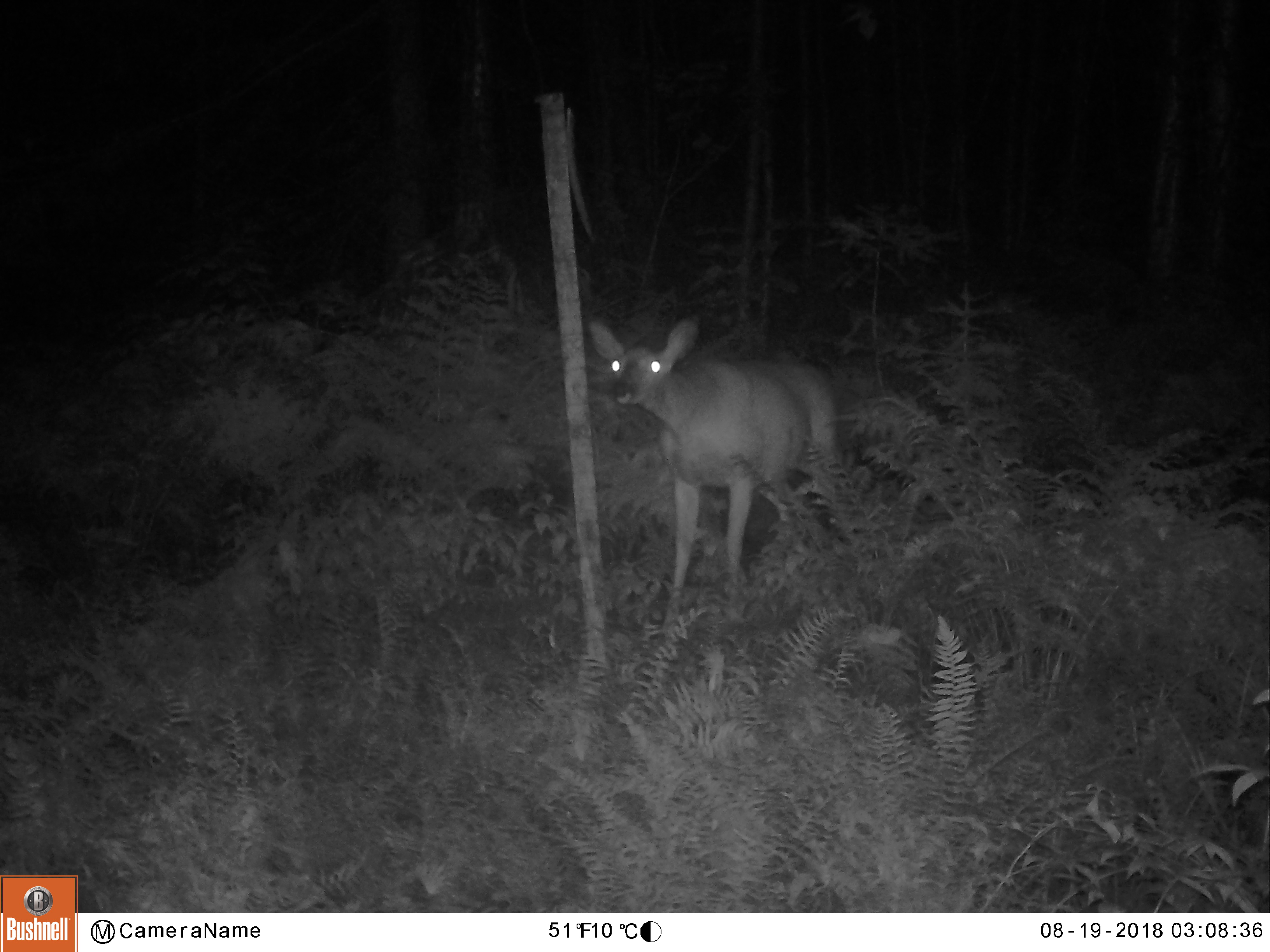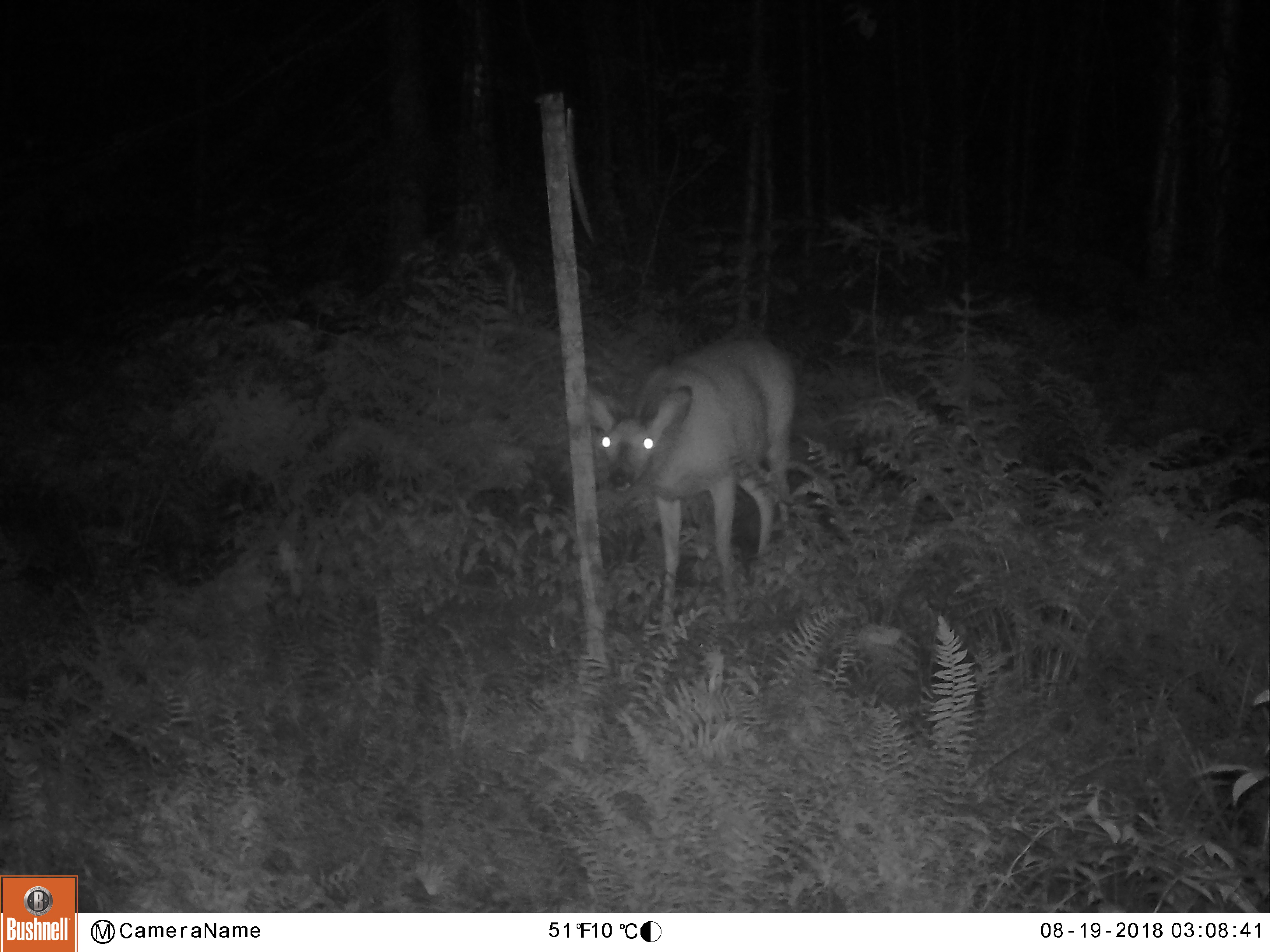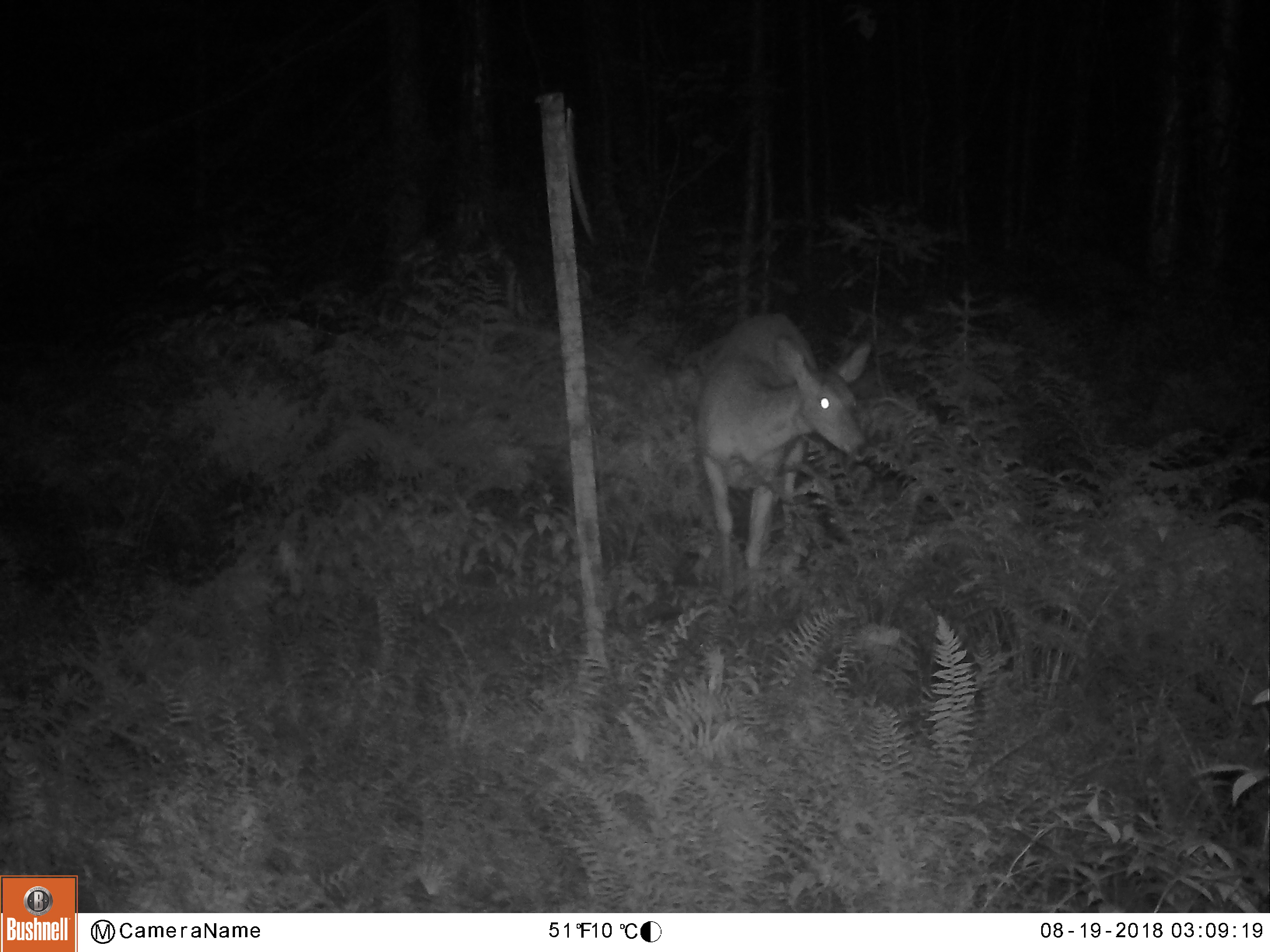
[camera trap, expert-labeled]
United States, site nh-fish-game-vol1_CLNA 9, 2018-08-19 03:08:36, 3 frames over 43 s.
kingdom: Animalia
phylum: Chordata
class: Mammalia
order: Artiodactyla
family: Cervidae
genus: Odocoileus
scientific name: Odocoileus virginianus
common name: white-tailed deer